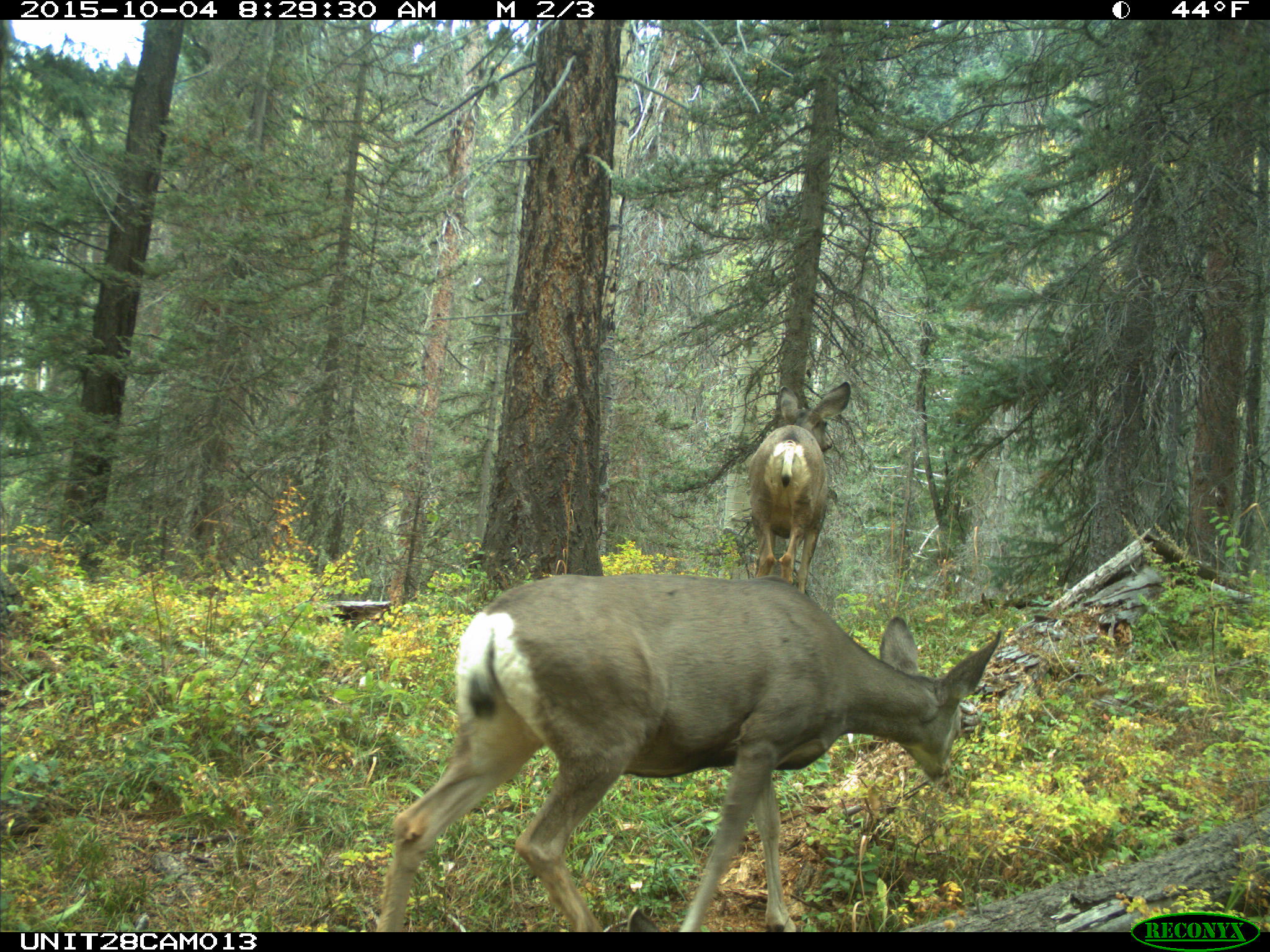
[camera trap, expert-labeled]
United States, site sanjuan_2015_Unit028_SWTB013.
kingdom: Animalia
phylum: Chordata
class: Mammalia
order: Artiodactyla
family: Cervidae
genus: Odocoileus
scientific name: Odocoileus hemionus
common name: mule deer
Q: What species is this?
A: Odocoileus hemionus (mule deer).